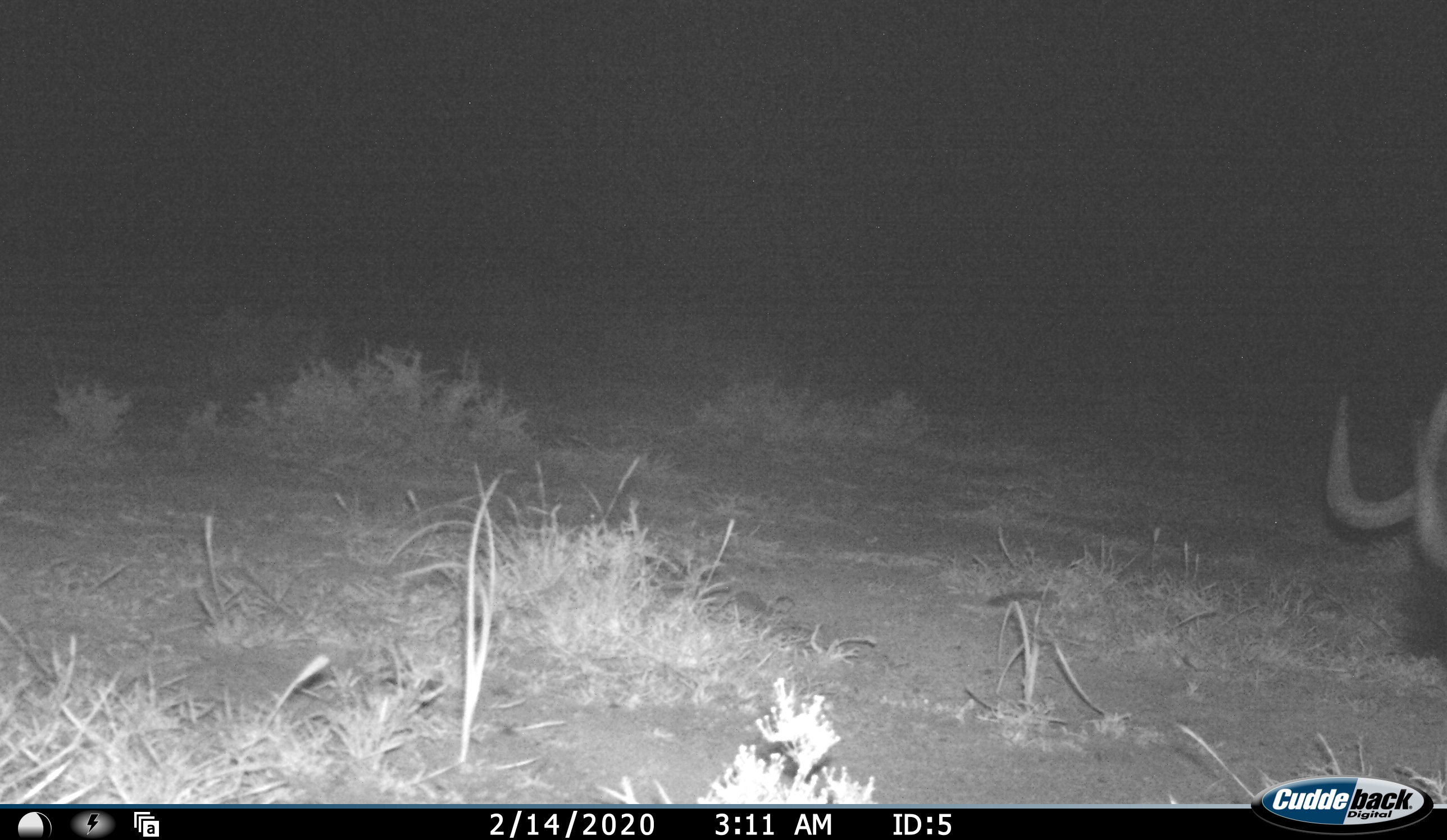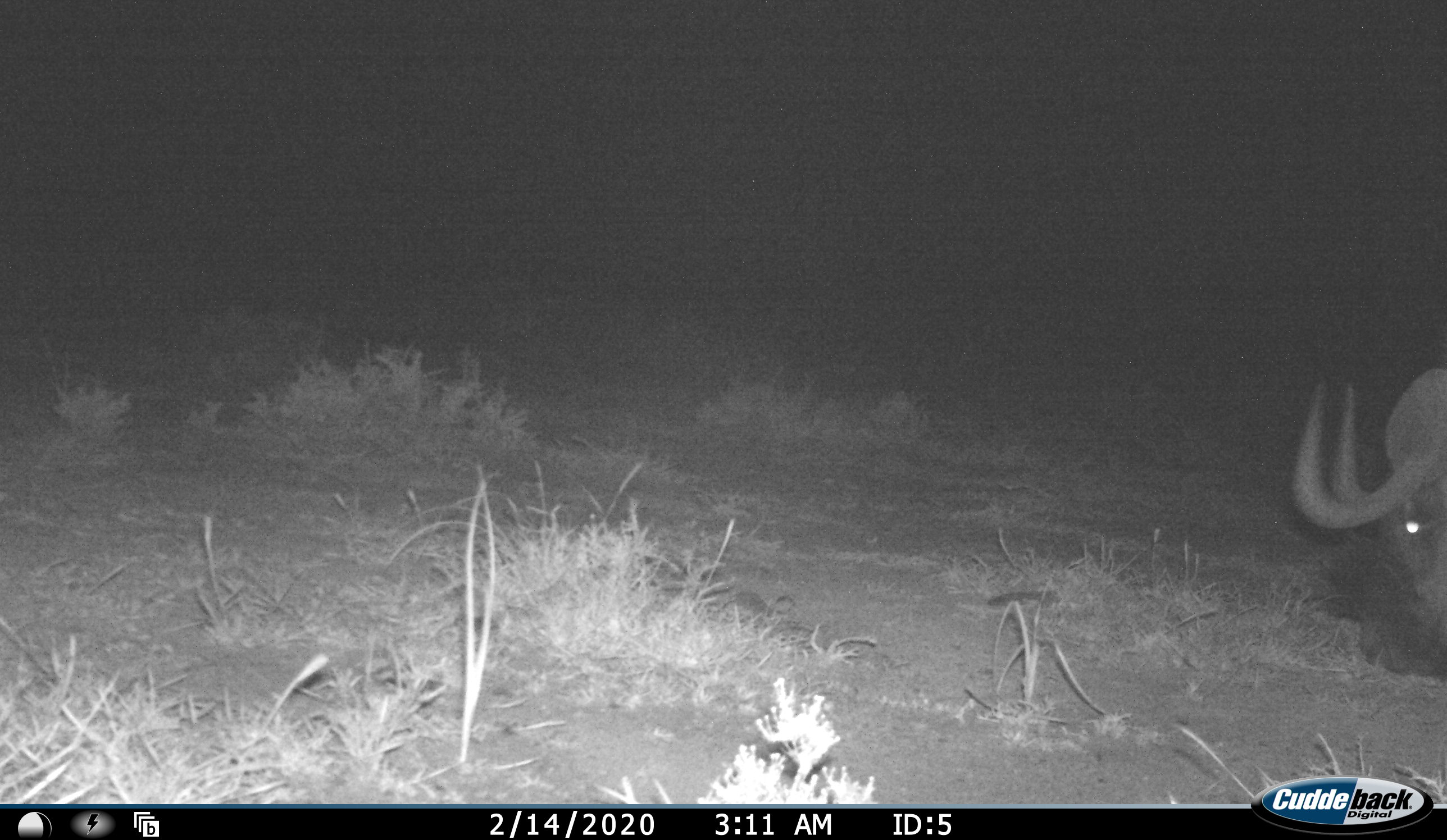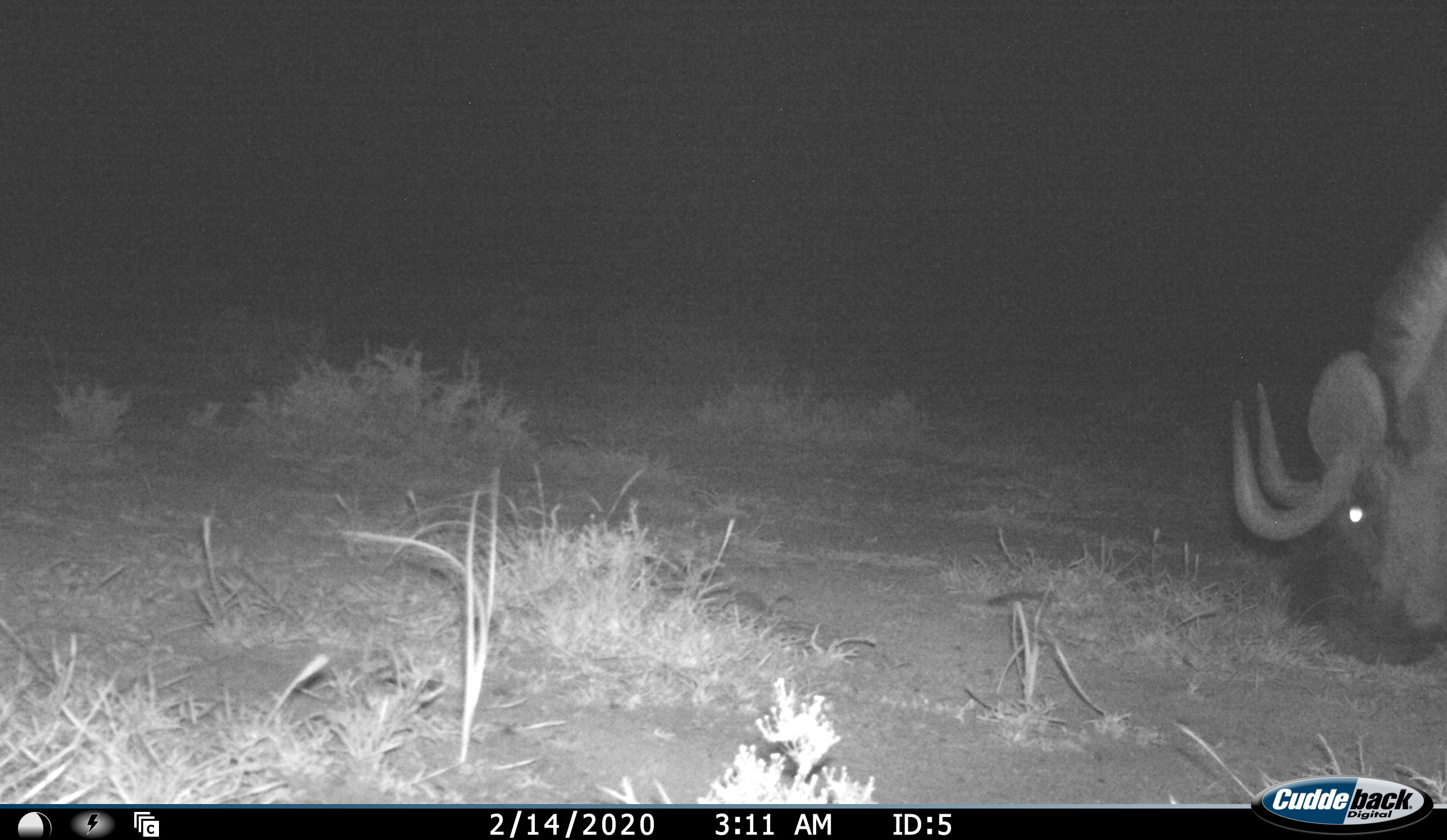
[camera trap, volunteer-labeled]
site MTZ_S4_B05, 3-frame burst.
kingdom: Animalia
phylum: Chordata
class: Mammalia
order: Artiodactyla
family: Bovidae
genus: Connochaetes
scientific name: Connochaetes gnou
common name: black wildebeest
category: wildebeestblack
Wildebeestblack (black wildebeest) (Connochaetes gnou), count 1. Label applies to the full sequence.